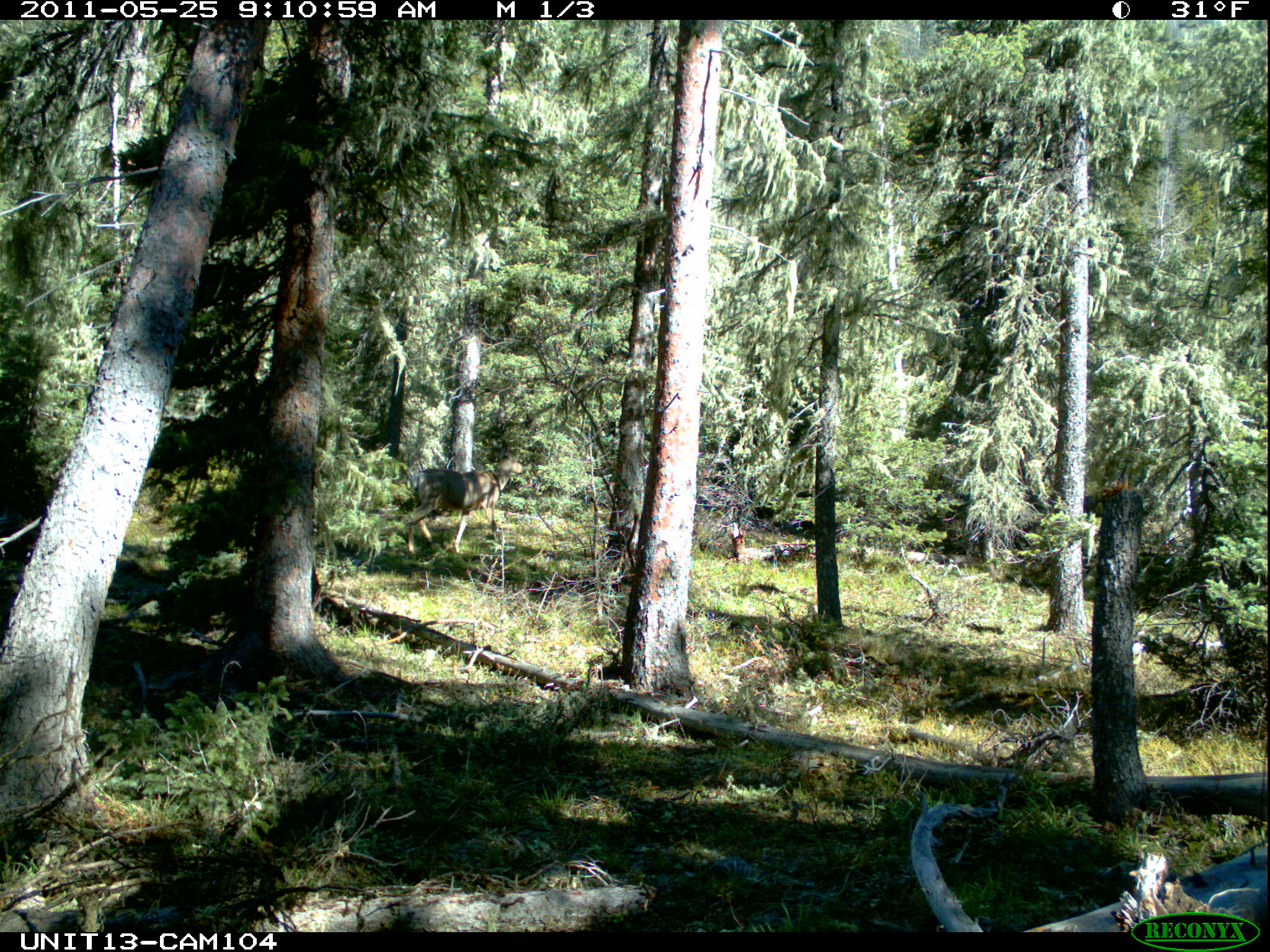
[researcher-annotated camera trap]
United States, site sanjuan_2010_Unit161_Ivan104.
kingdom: Animalia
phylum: Chordata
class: Mammalia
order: Artiodactyla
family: Cervidae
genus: Odocoileus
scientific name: Odocoileus hemionus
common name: mule deer